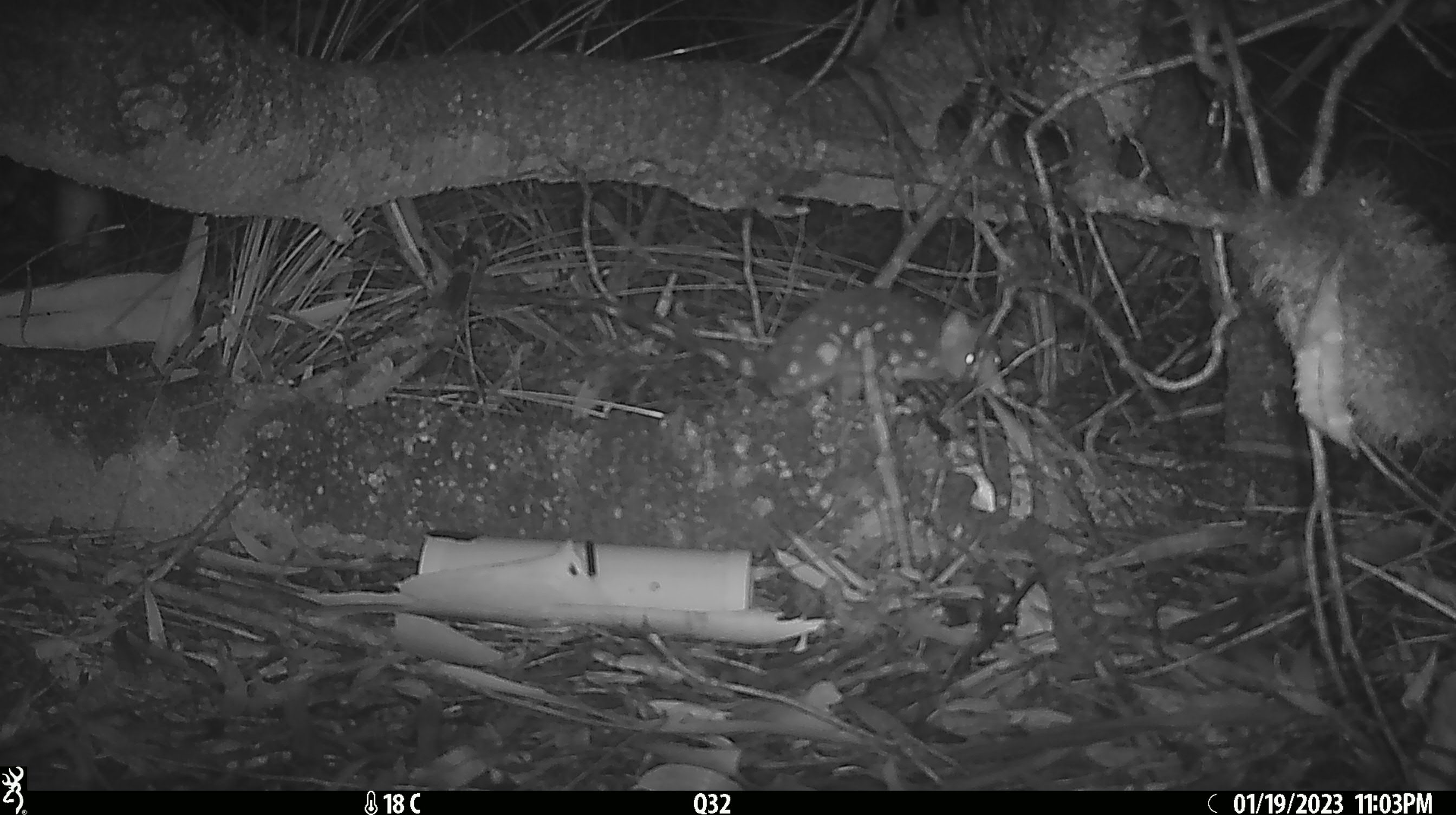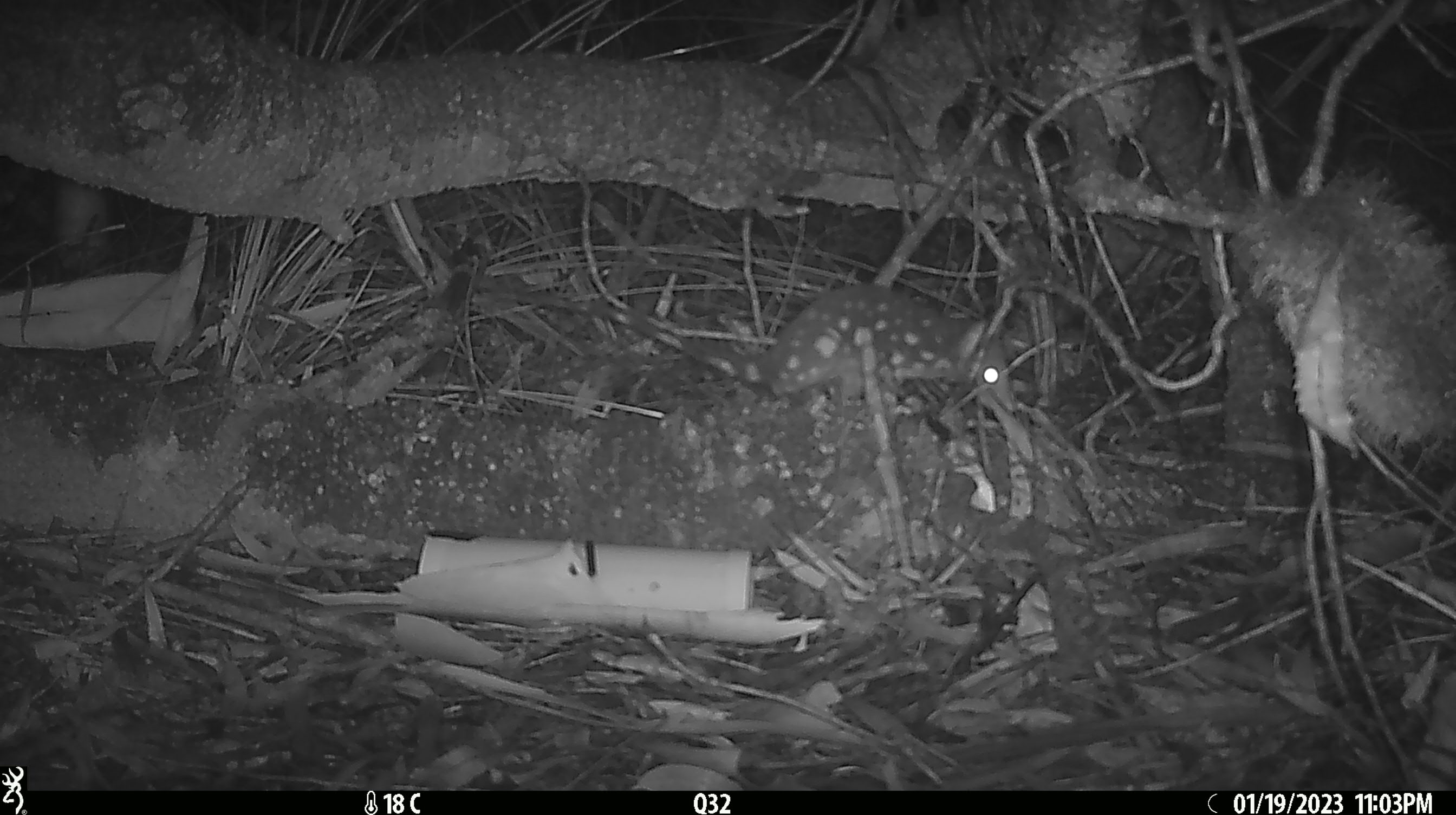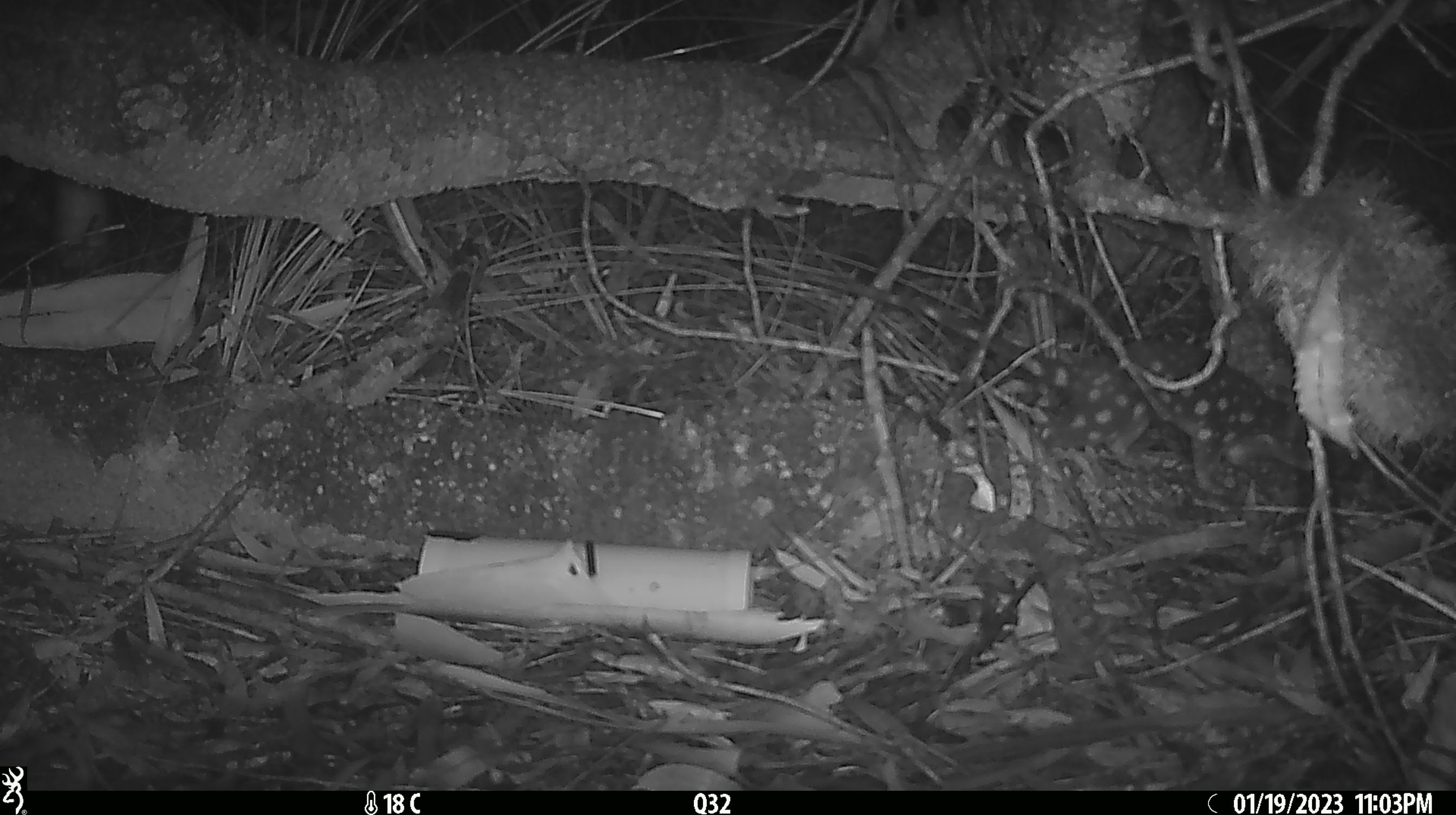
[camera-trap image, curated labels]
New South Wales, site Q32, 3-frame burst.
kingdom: Animalia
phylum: Chordata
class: Mammalia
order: Dasyuromorphia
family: Dasyuridae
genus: Dasyurus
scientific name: Dasyurus maculatus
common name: spotted-tailed quoll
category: quoll